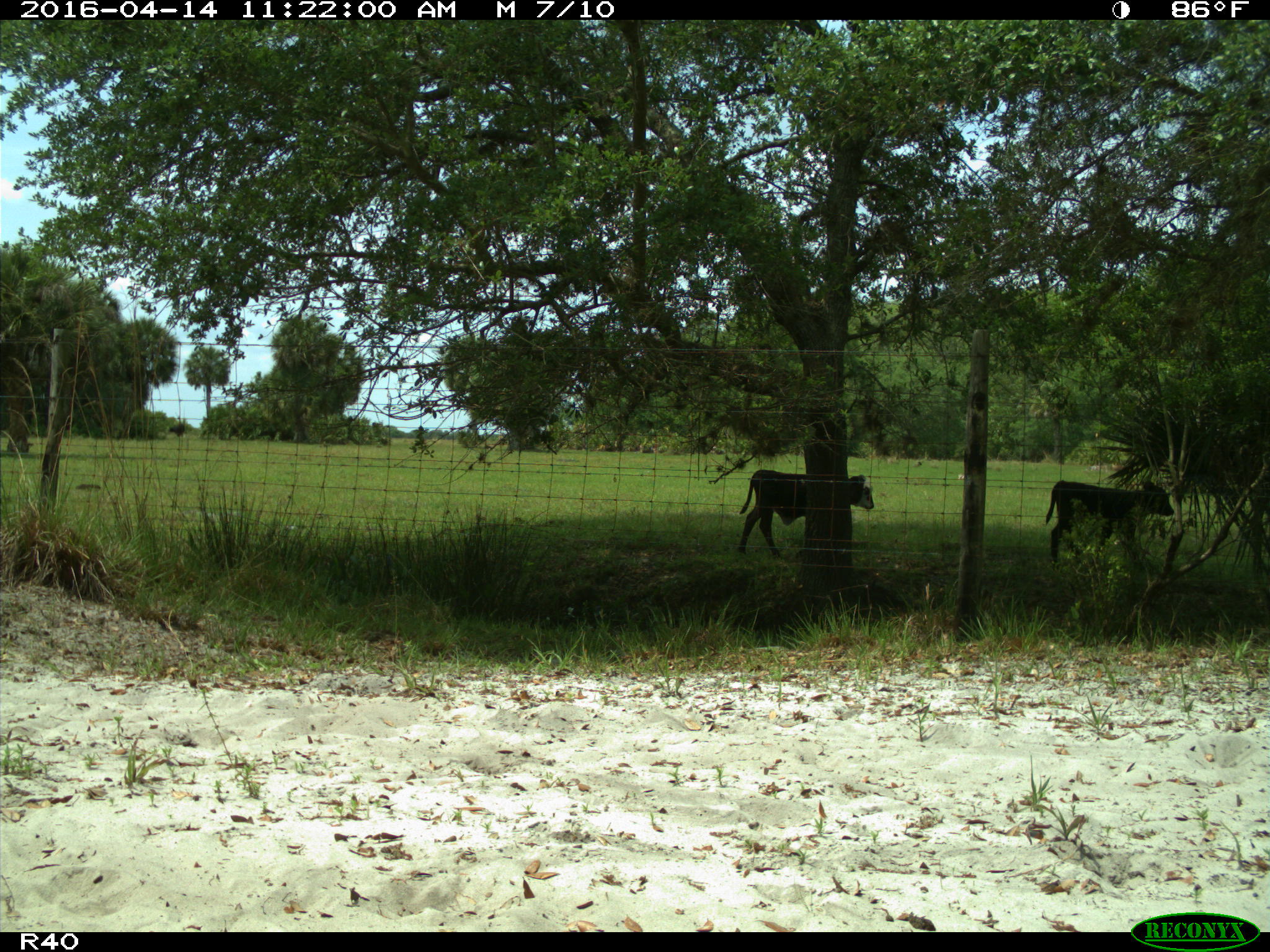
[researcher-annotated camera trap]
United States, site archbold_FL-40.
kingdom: Animalia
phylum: Chordata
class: Mammalia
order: Artiodactyla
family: Bovidae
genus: Bos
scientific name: Bos taurus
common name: domestic cow